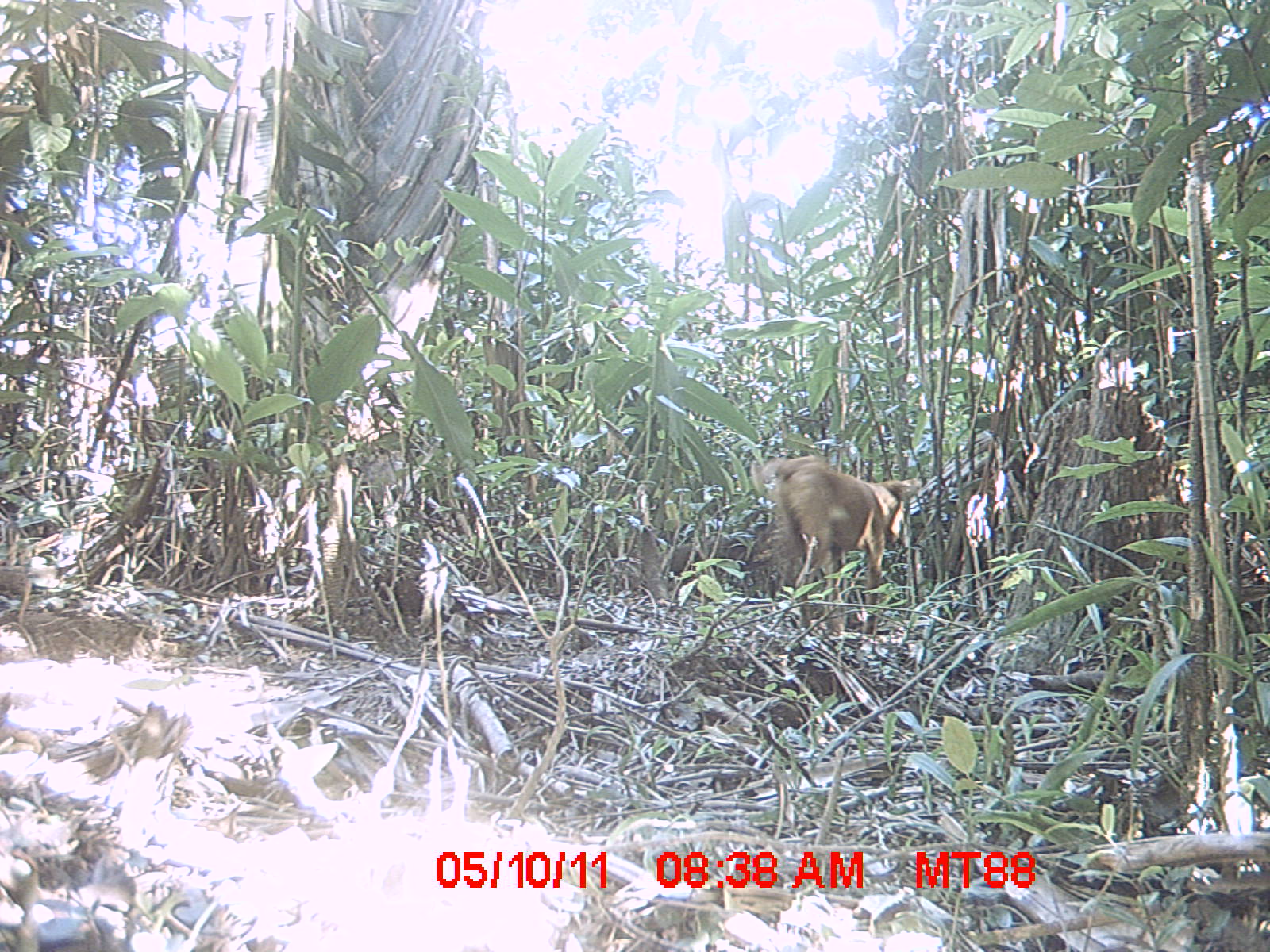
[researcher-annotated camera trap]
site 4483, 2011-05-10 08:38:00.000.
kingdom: Animalia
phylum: Chordata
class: Mammalia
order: Carnivora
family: Canidae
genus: Canis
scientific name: Canis familiaris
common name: domestic dog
Canis familiaris (domestic dog), count 1.